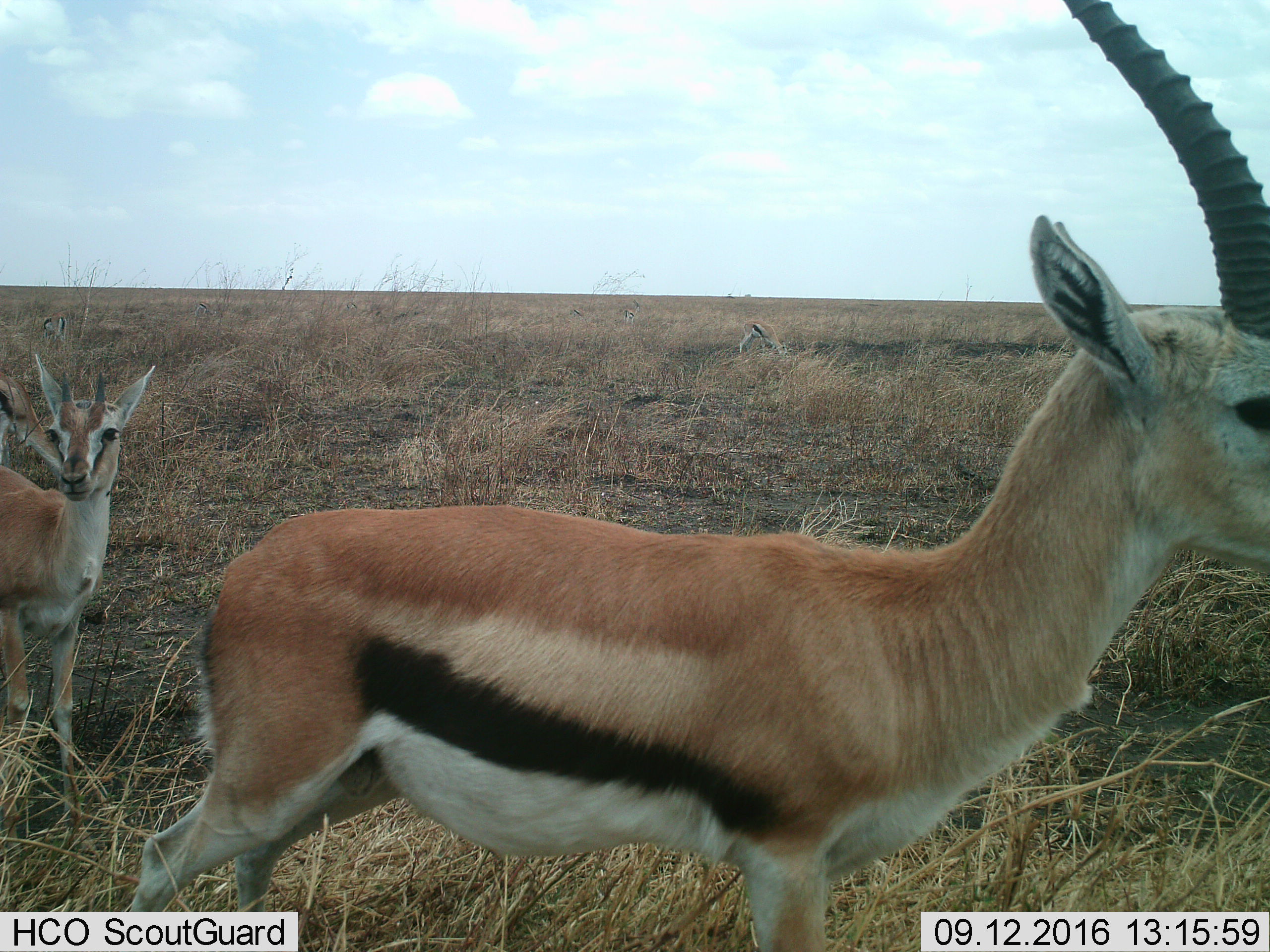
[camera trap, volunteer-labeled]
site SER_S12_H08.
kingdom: Animalia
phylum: Chordata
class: Mammalia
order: Artiodactyla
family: Bovidae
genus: Eudorcas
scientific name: Eudorcas thomsonii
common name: thomson's gazelle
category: gazellethomsons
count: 2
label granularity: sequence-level